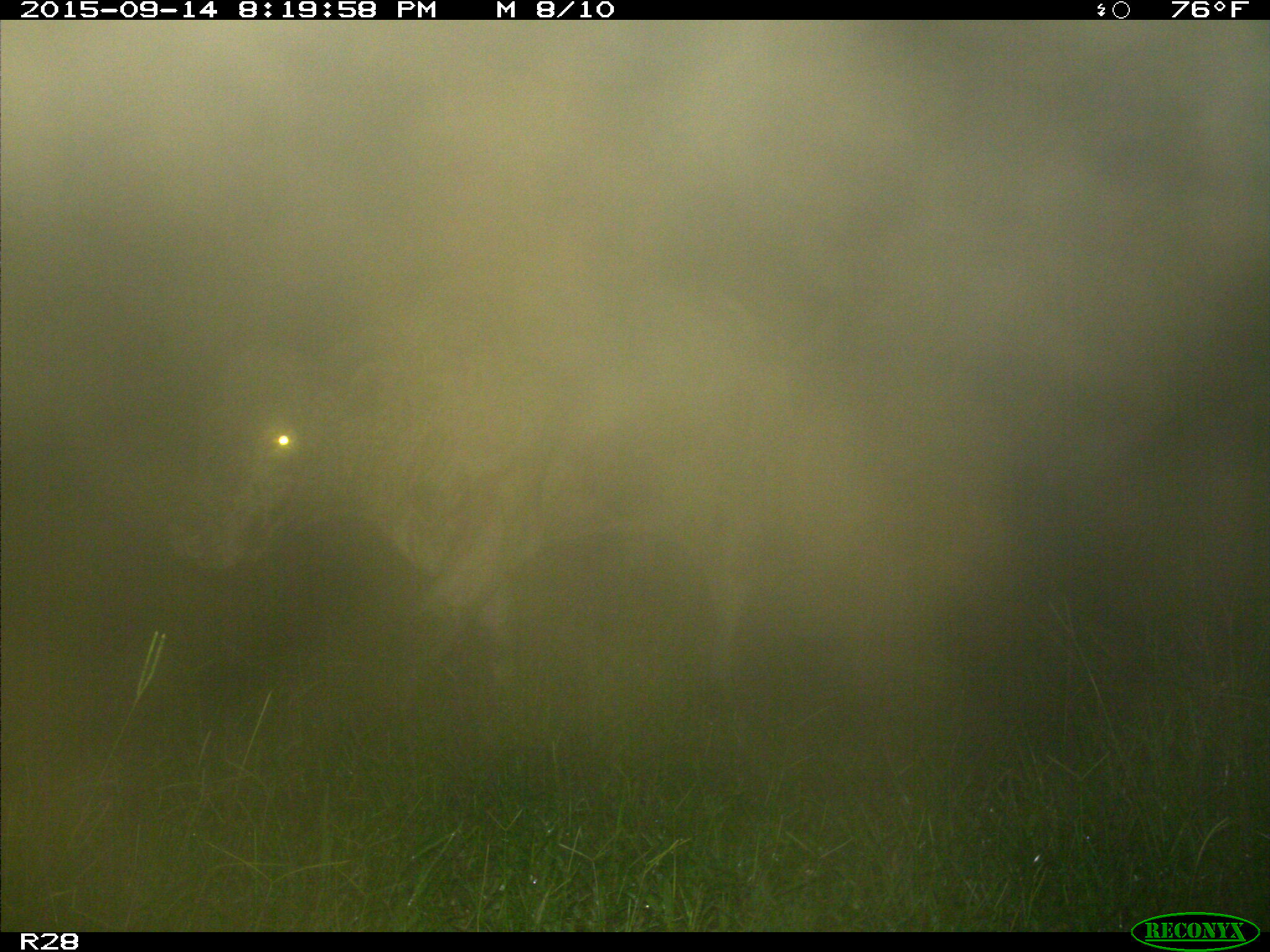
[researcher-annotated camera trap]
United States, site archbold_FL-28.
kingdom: Animalia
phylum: Chordata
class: Mammalia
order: Artiodactyla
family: Bovidae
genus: Bos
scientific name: Bos taurus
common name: domestic cow